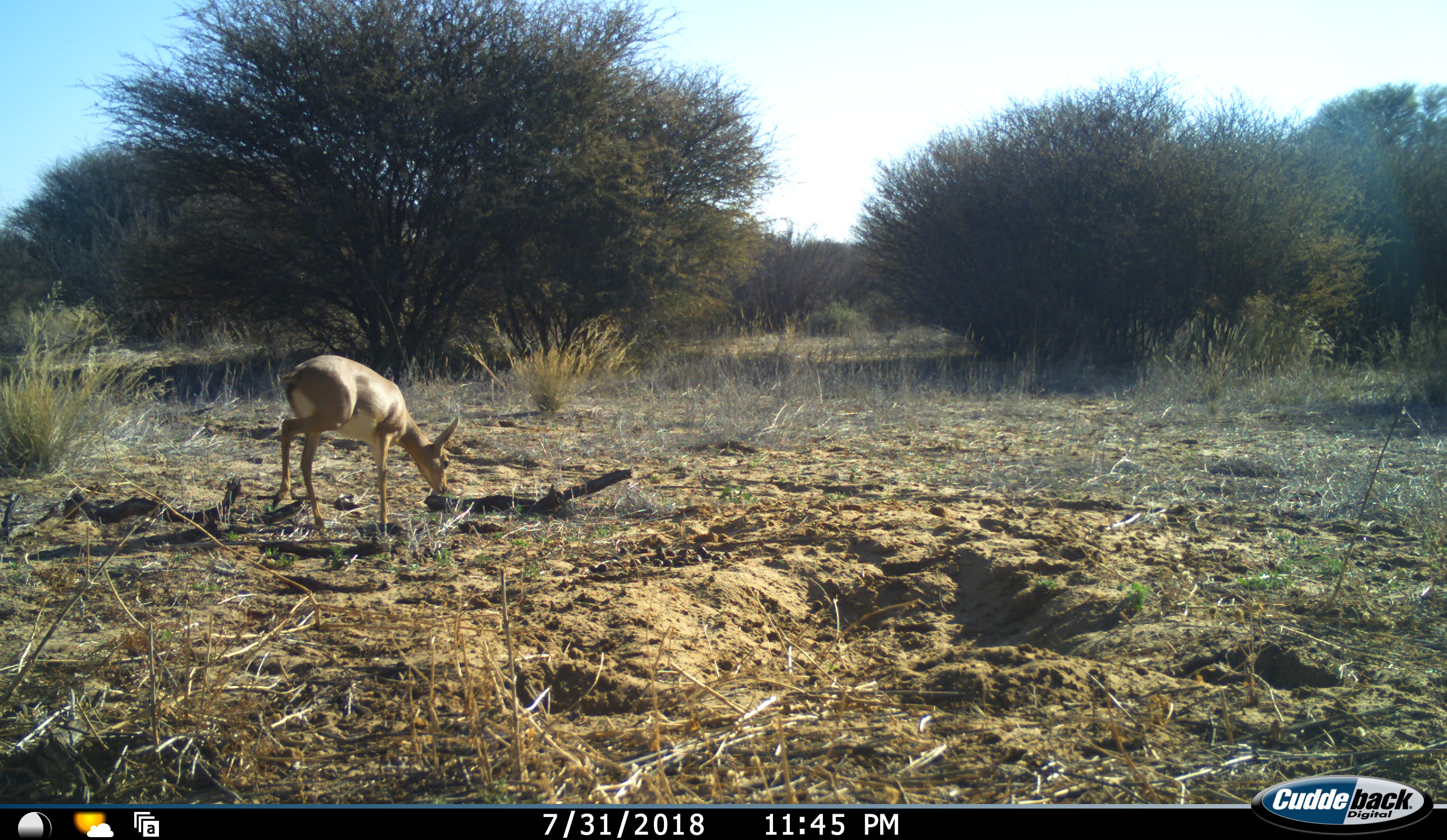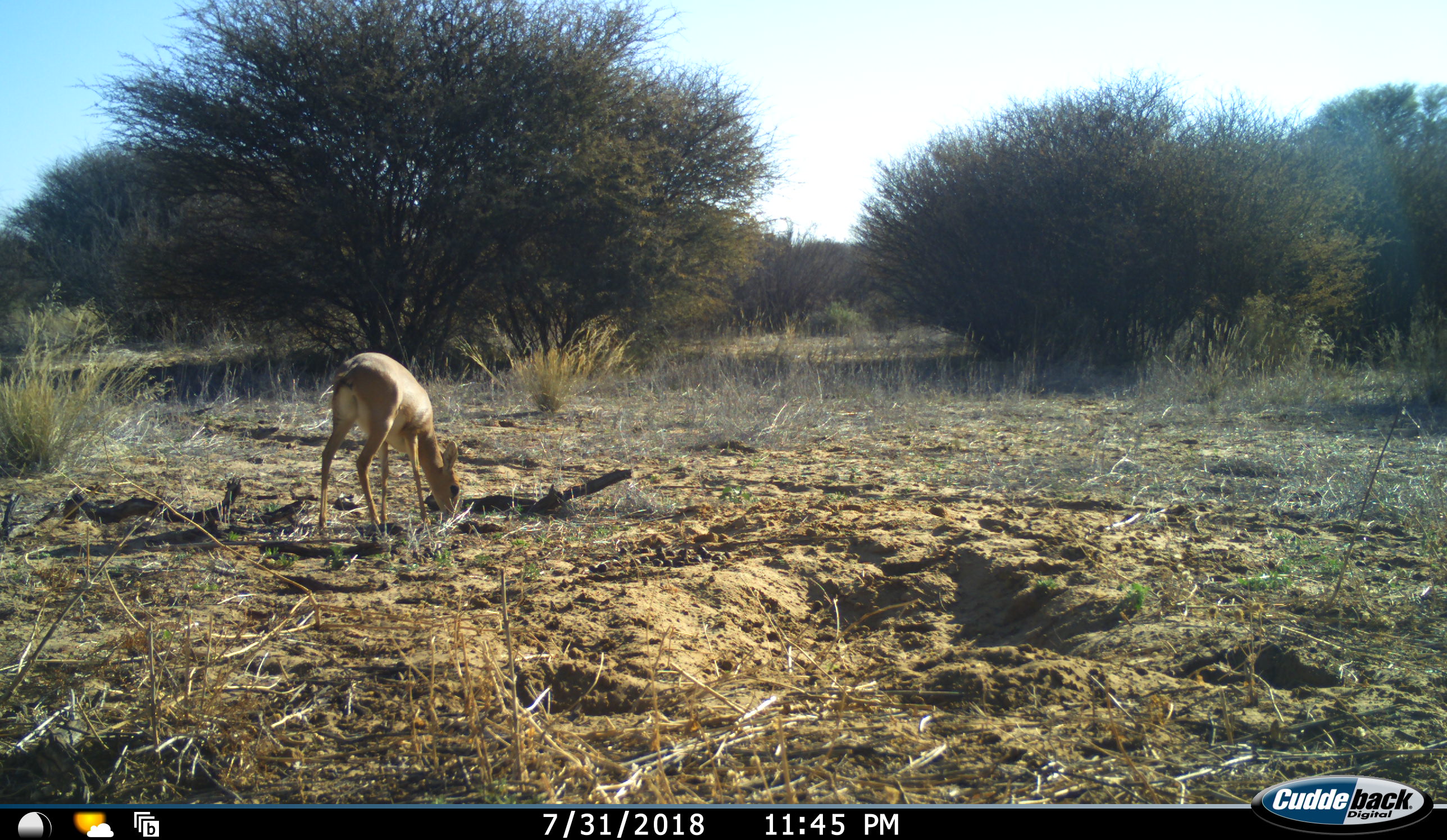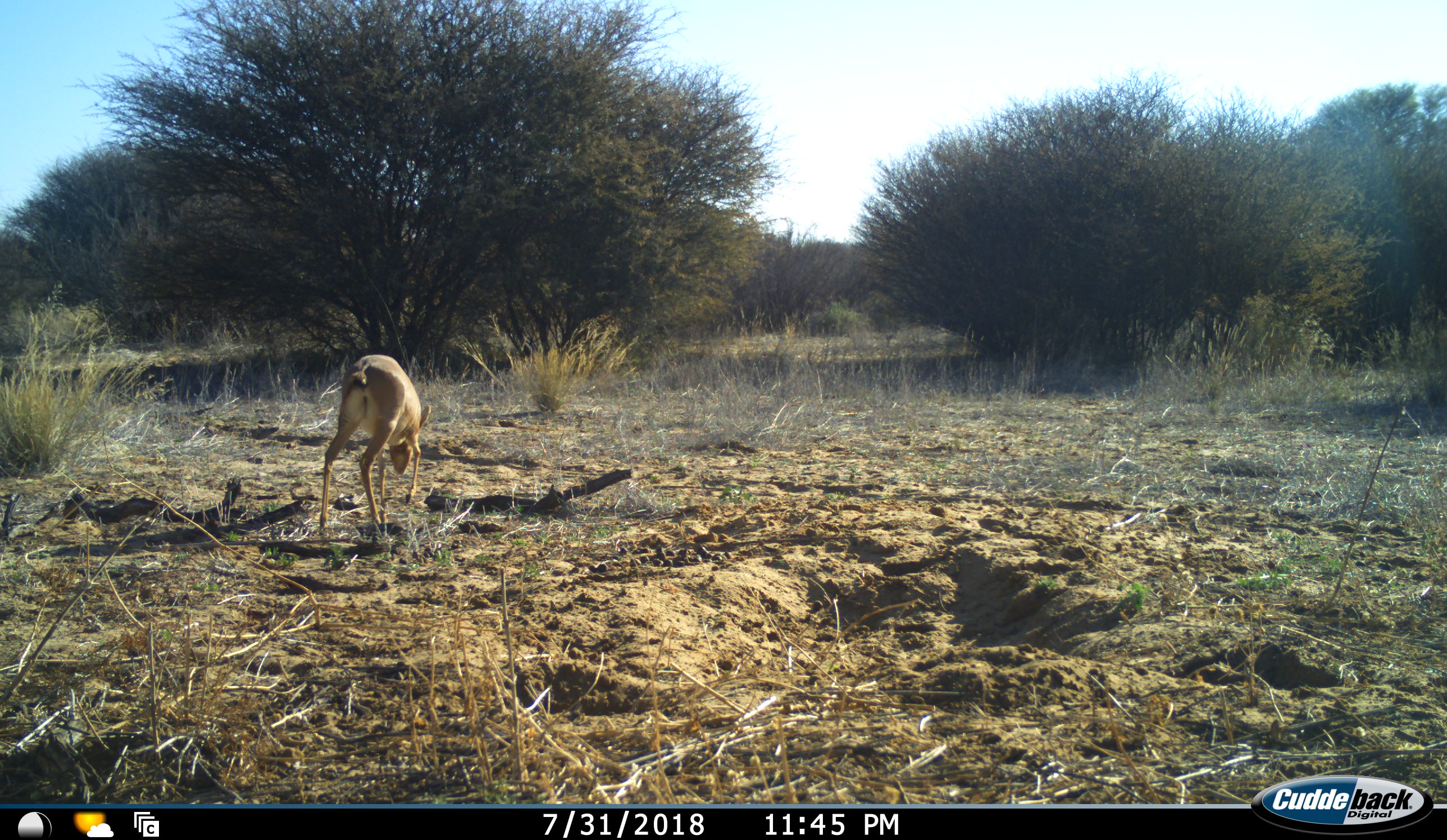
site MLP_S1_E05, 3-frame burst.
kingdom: Animalia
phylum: Chordata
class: Mammalia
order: Artiodactyla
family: Bovidae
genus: Sylvicapra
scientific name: Sylvicapra grimmia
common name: common duiker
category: duikercommongrey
Duikercommongrey (common duiker) (Sylvicapra grimmia), count 1. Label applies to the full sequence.